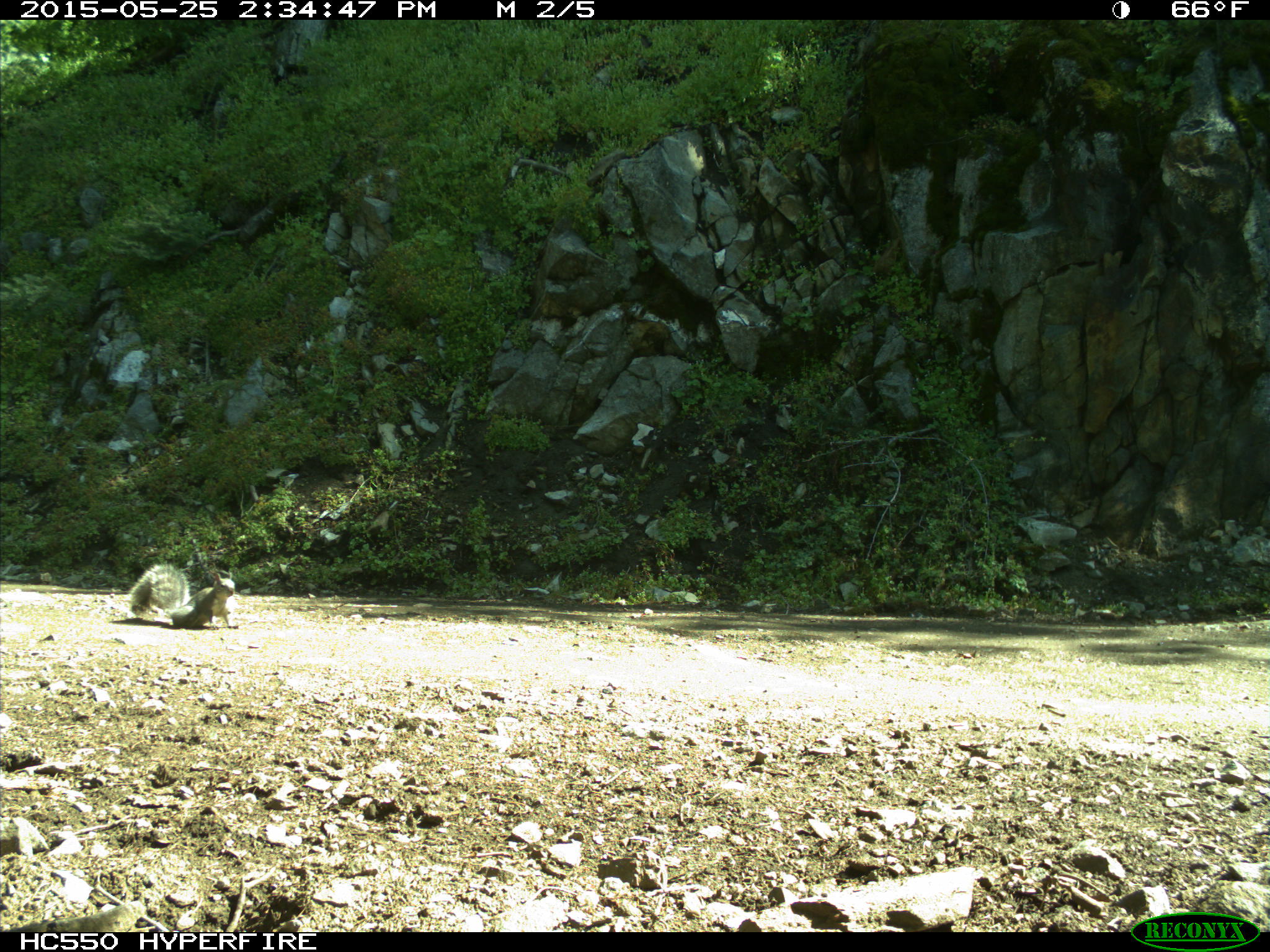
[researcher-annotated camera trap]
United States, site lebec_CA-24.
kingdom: Animalia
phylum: Chordata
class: Mammalia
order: Rodentia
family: Sciuridae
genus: Sciurus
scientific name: Sciurus carolinensis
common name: eastern gray squirrel